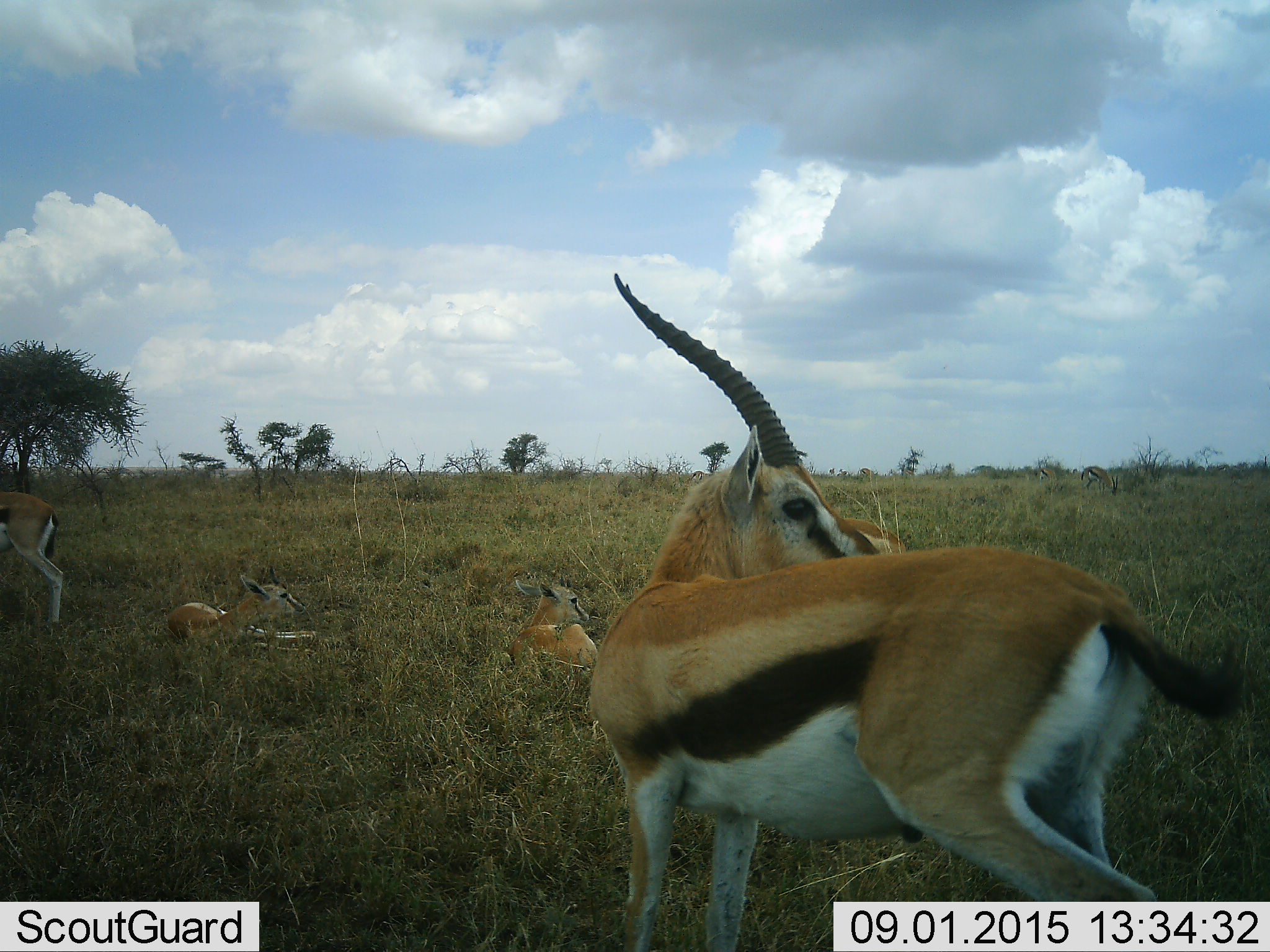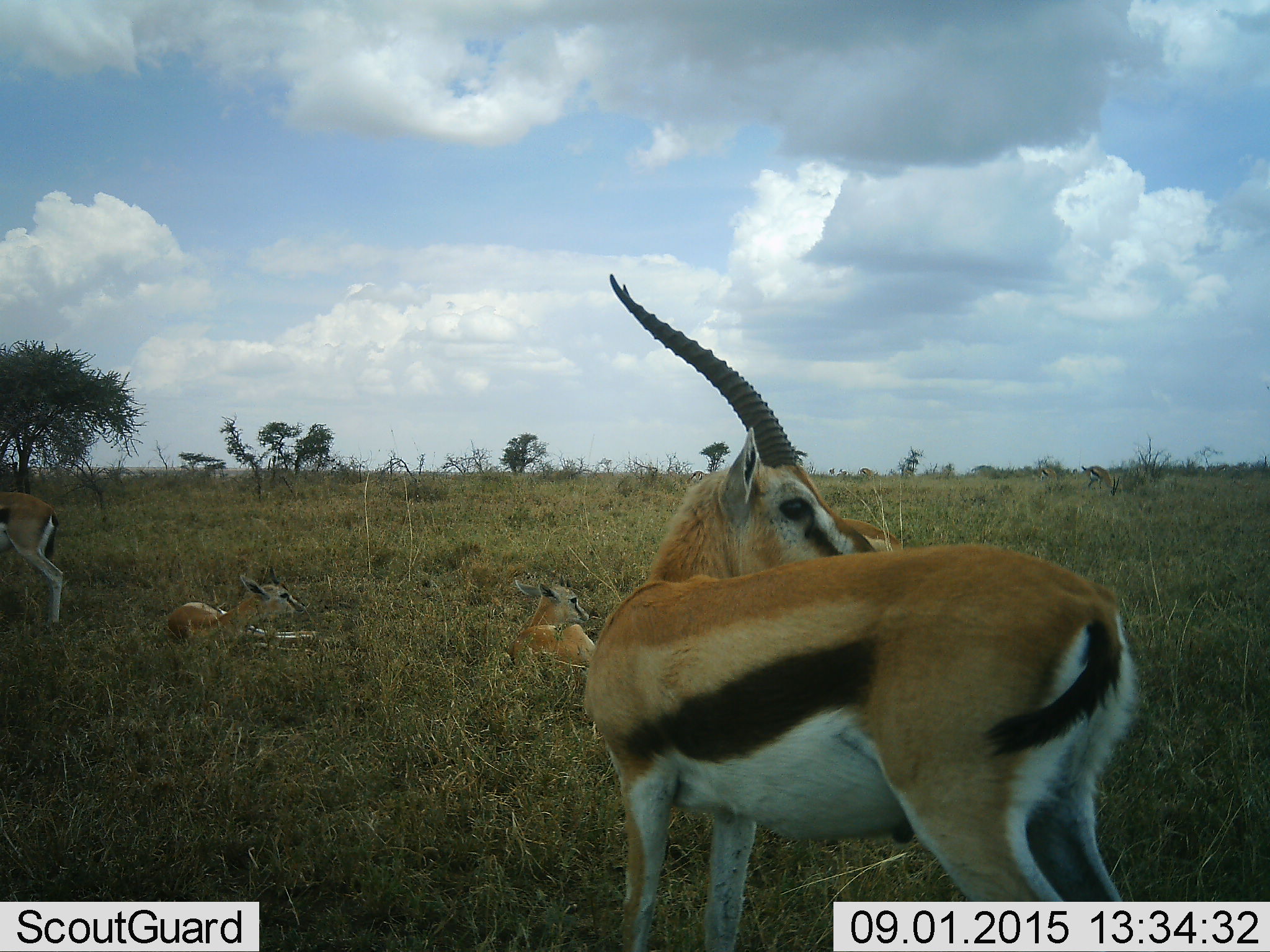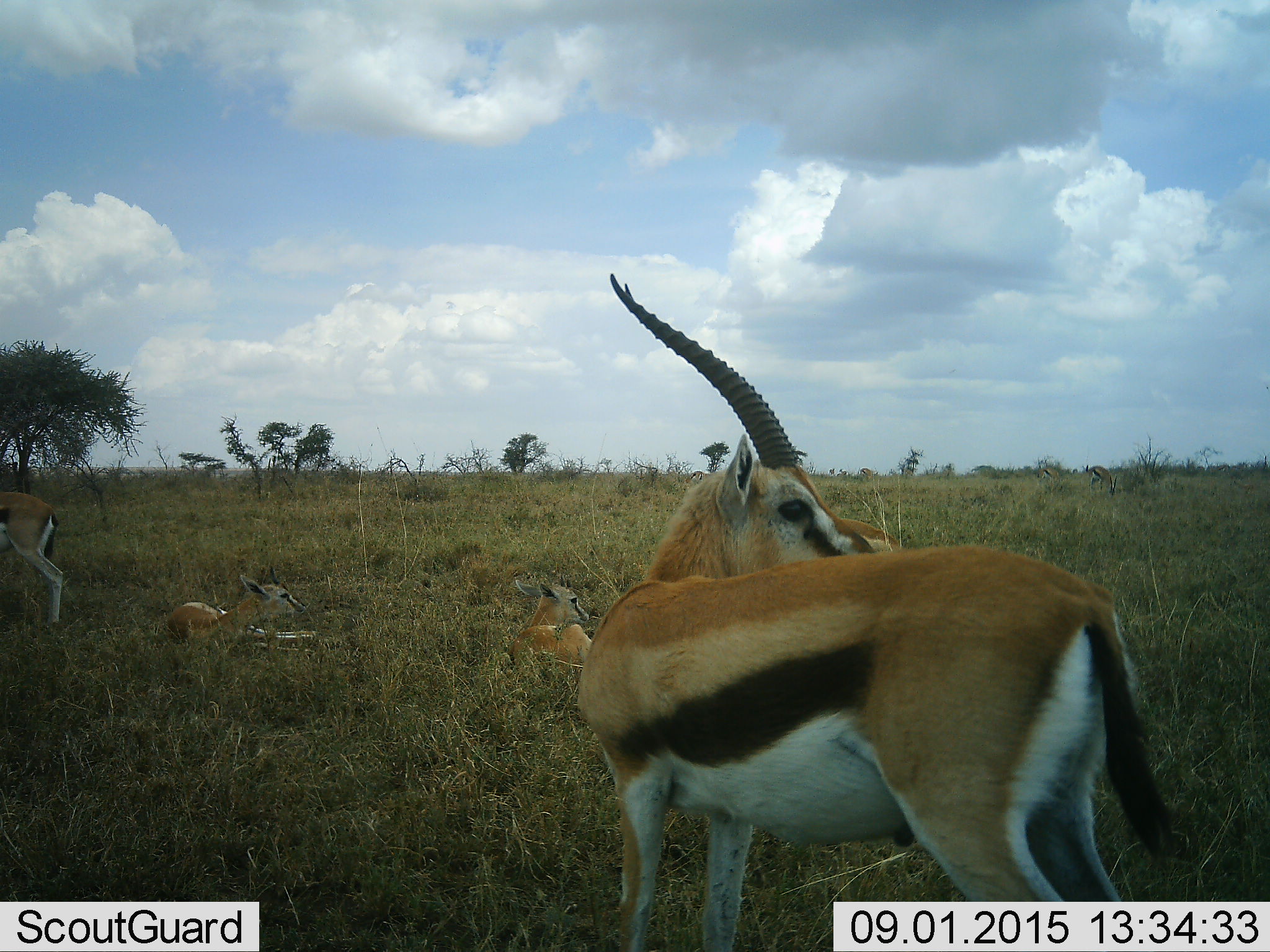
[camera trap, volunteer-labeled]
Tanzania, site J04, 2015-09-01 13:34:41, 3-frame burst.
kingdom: Animalia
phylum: Chordata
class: Mammalia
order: Artiodactyla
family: Bovidae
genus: Eudorcas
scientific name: Eudorcas thomsonii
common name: thomson's gazelle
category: gazellethomsons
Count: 5.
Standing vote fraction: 90%.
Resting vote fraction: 100%.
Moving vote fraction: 20%.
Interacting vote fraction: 0%.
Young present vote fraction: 50%.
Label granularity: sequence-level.